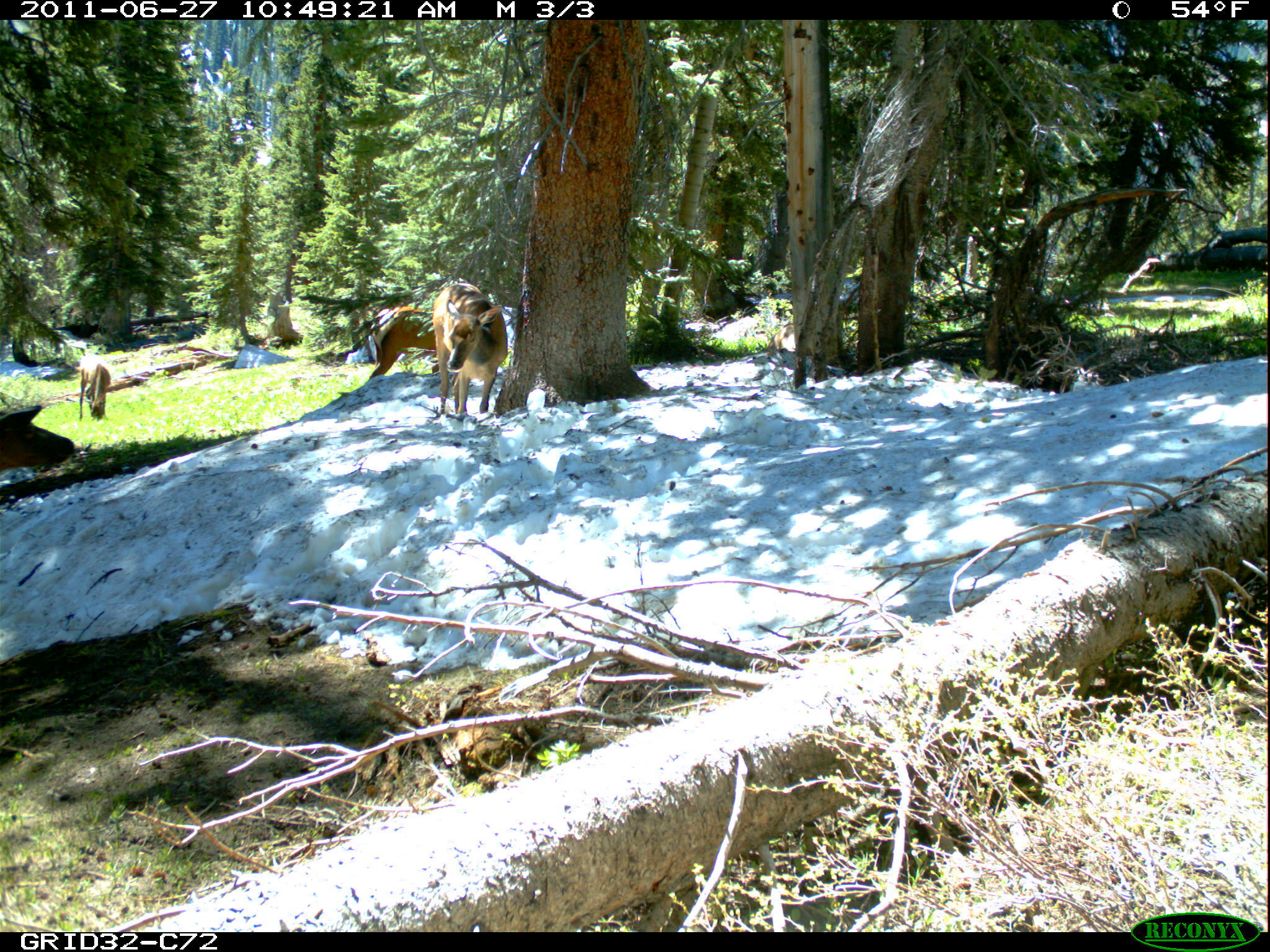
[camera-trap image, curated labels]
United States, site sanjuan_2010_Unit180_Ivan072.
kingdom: Animalia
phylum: Chordata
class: Mammalia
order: Artiodactyla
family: Cervidae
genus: Cervus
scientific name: Cervus elaphus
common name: red deer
Cervus elaphus (red deer).